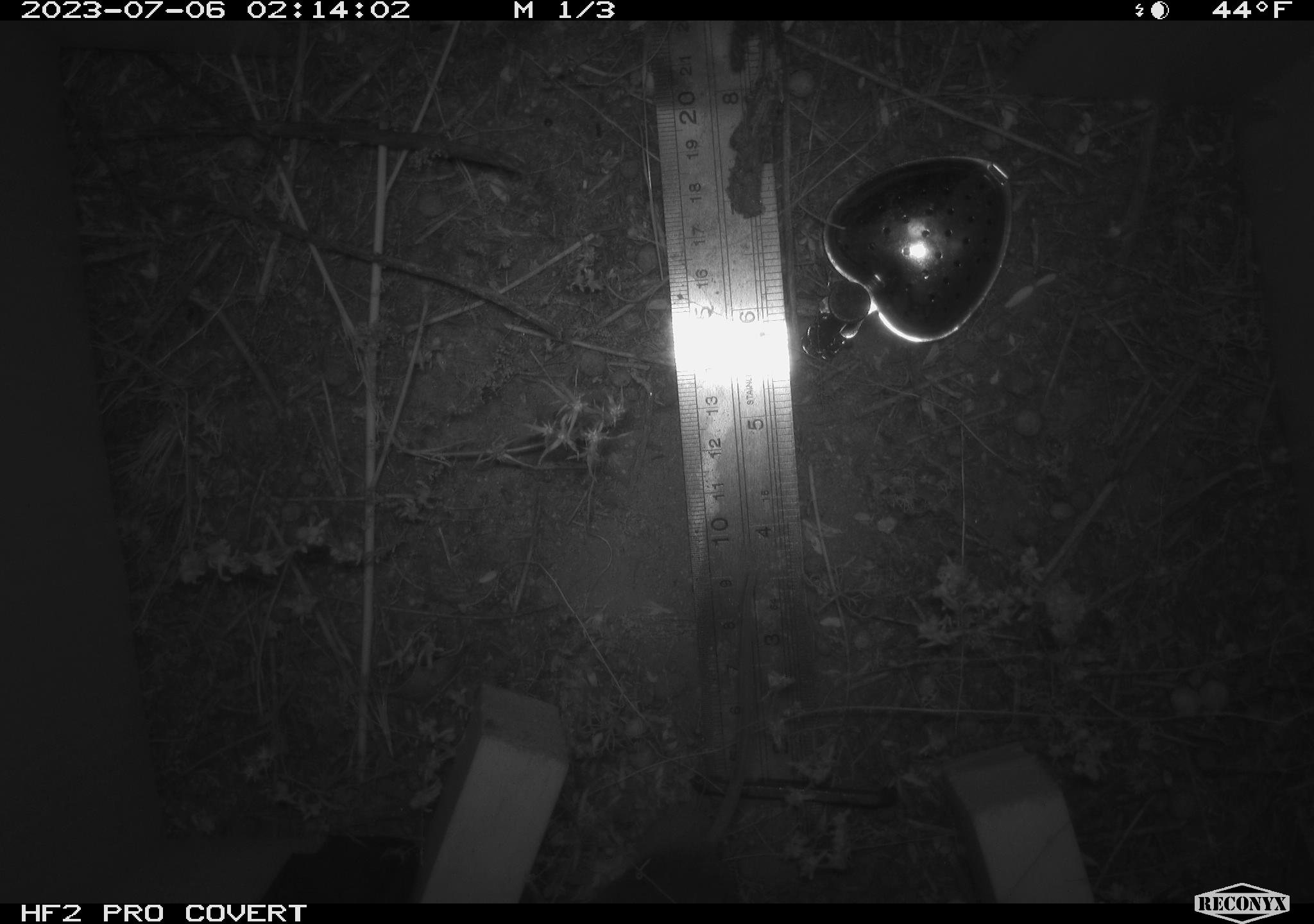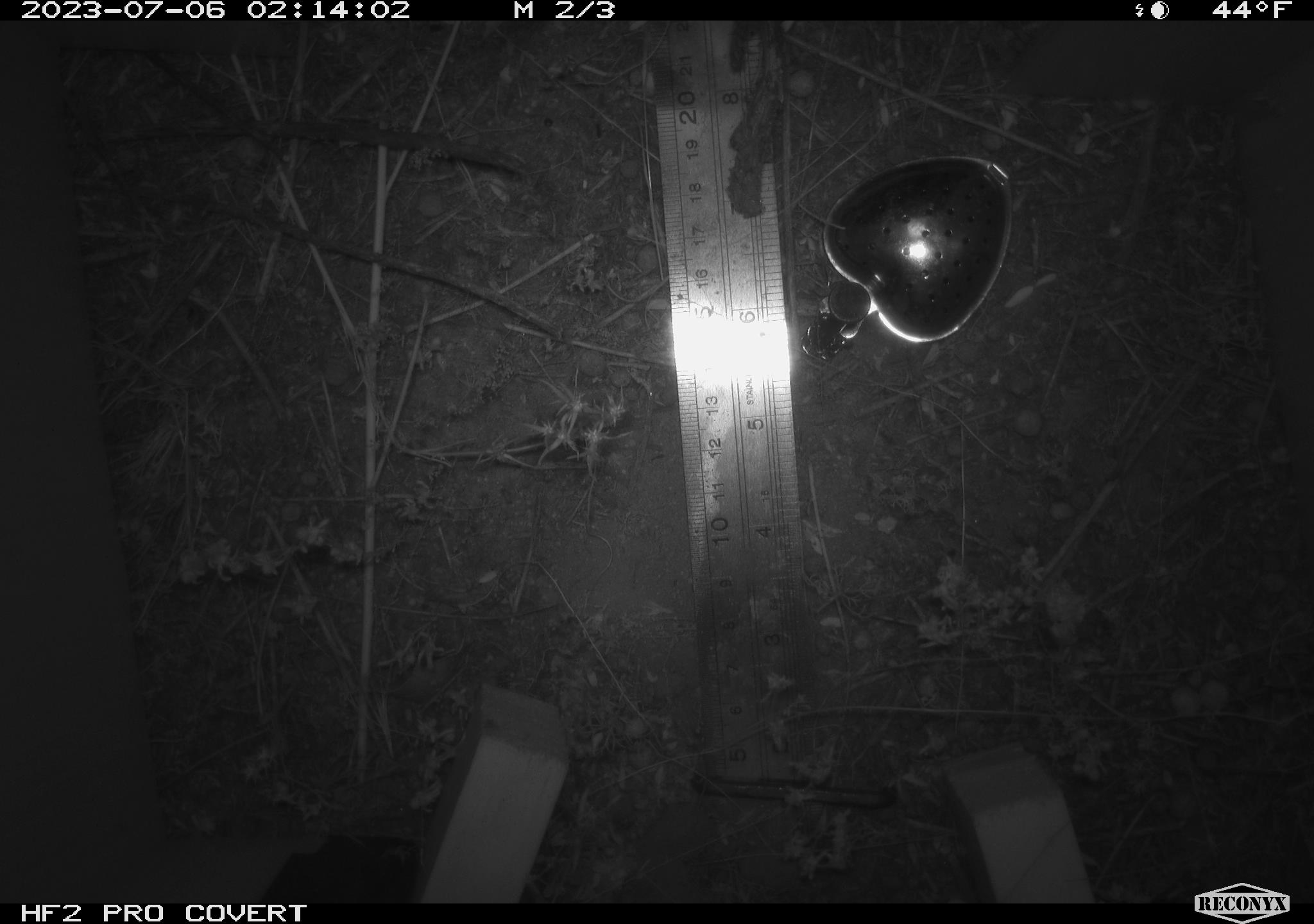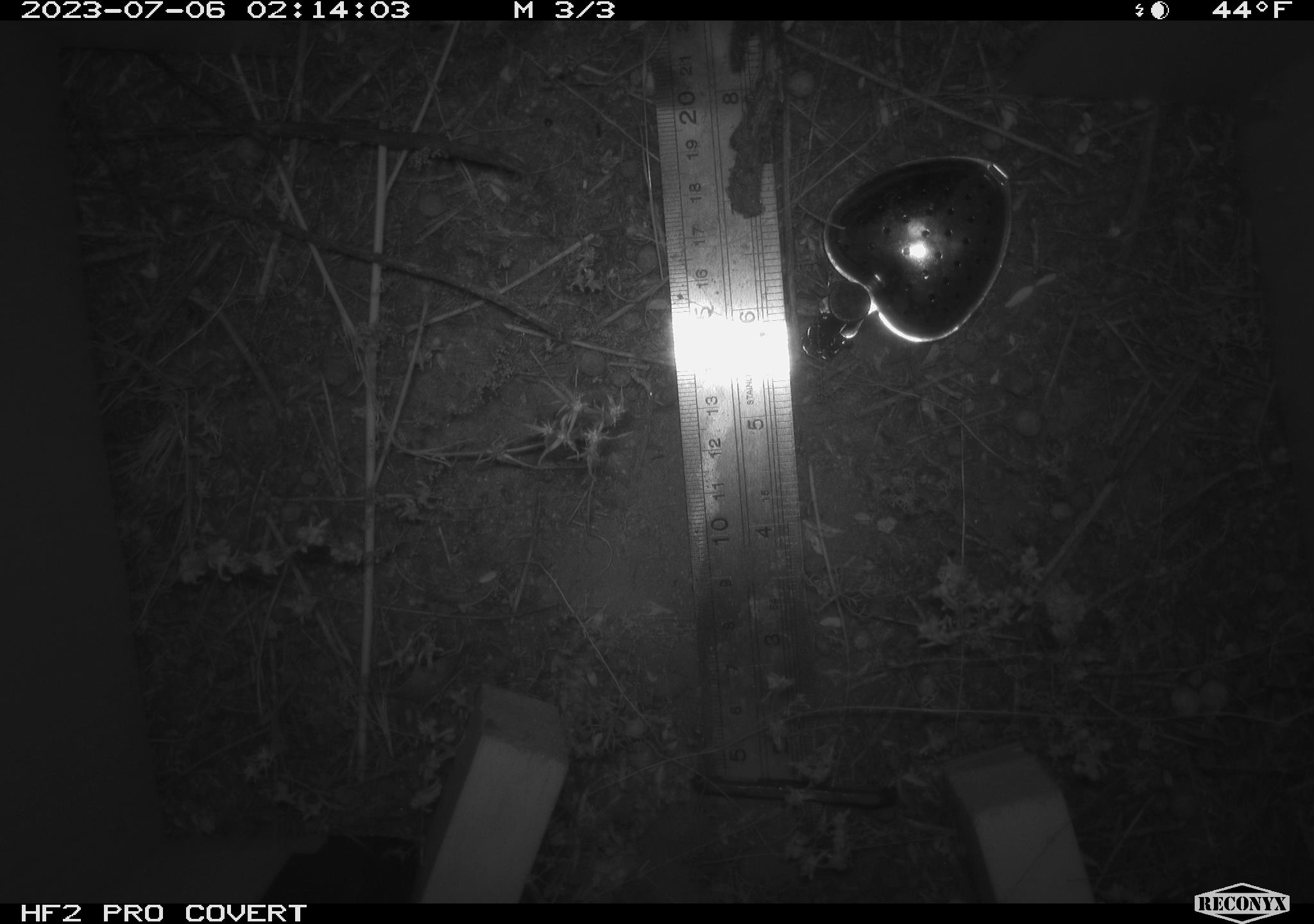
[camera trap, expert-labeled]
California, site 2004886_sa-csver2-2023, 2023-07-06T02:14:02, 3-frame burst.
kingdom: Animalia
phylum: Chordata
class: Mammalia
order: Rodentia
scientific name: Rodentia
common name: mouse species